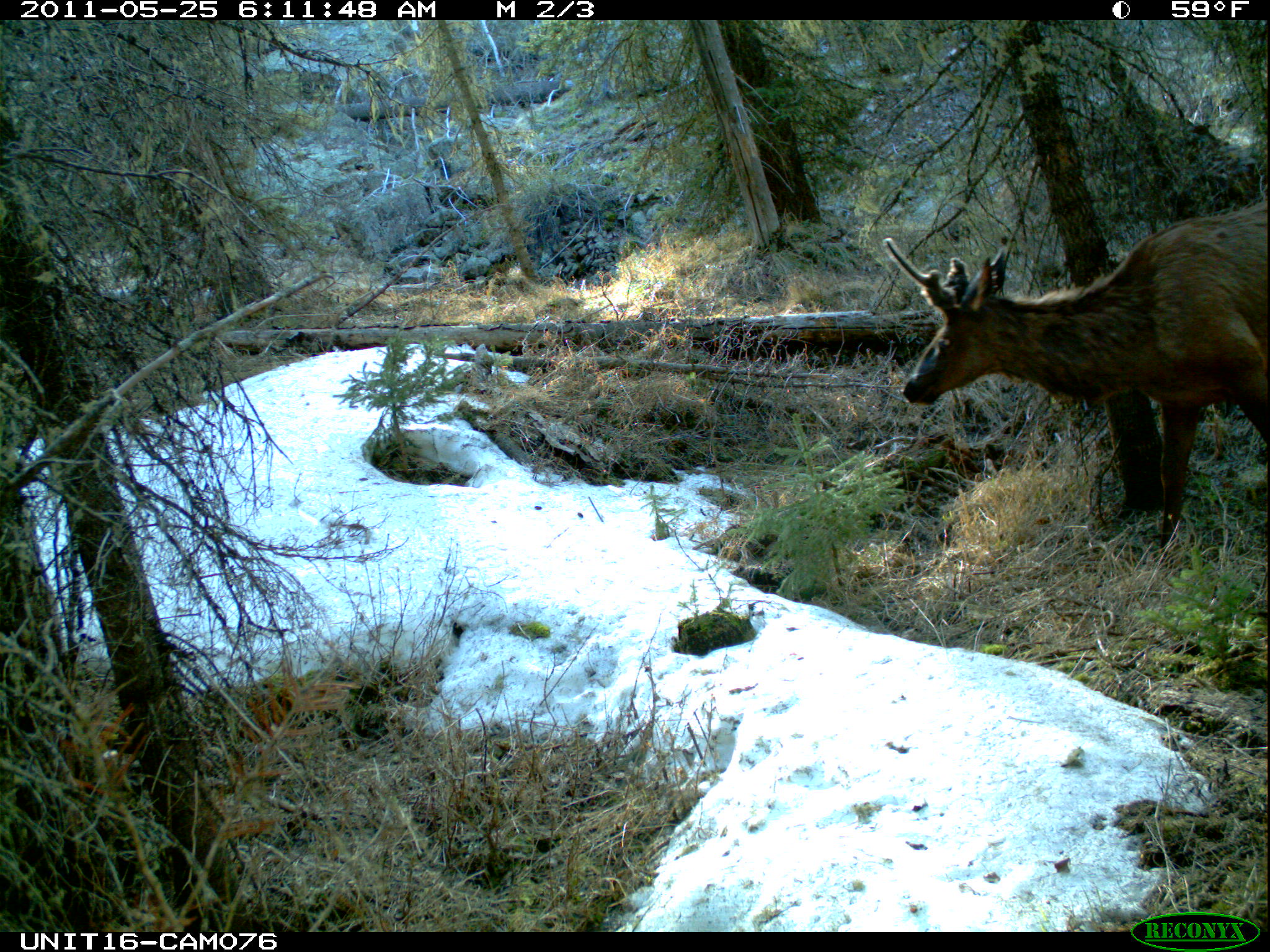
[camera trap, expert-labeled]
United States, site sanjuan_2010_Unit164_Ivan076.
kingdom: Animalia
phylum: Chordata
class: Mammalia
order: Artiodactyla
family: Cervidae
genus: Cervus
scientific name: Cervus elaphus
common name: red deer